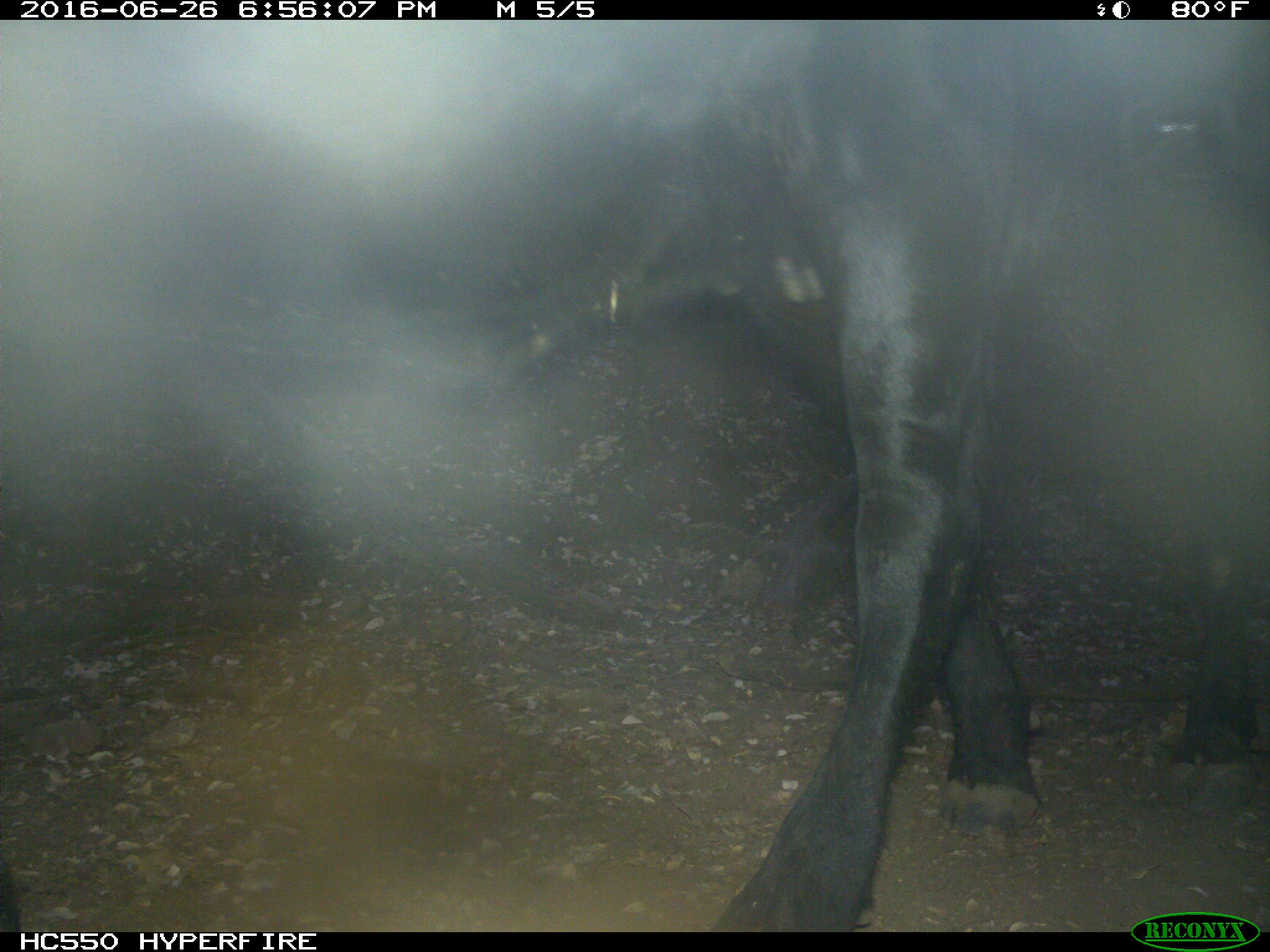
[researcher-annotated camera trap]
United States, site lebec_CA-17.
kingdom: Animalia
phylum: Chordata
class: Mammalia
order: Artiodactyla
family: Bovidae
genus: Bos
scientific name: Bos taurus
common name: domestic cow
Bos taurus (domestic cow).